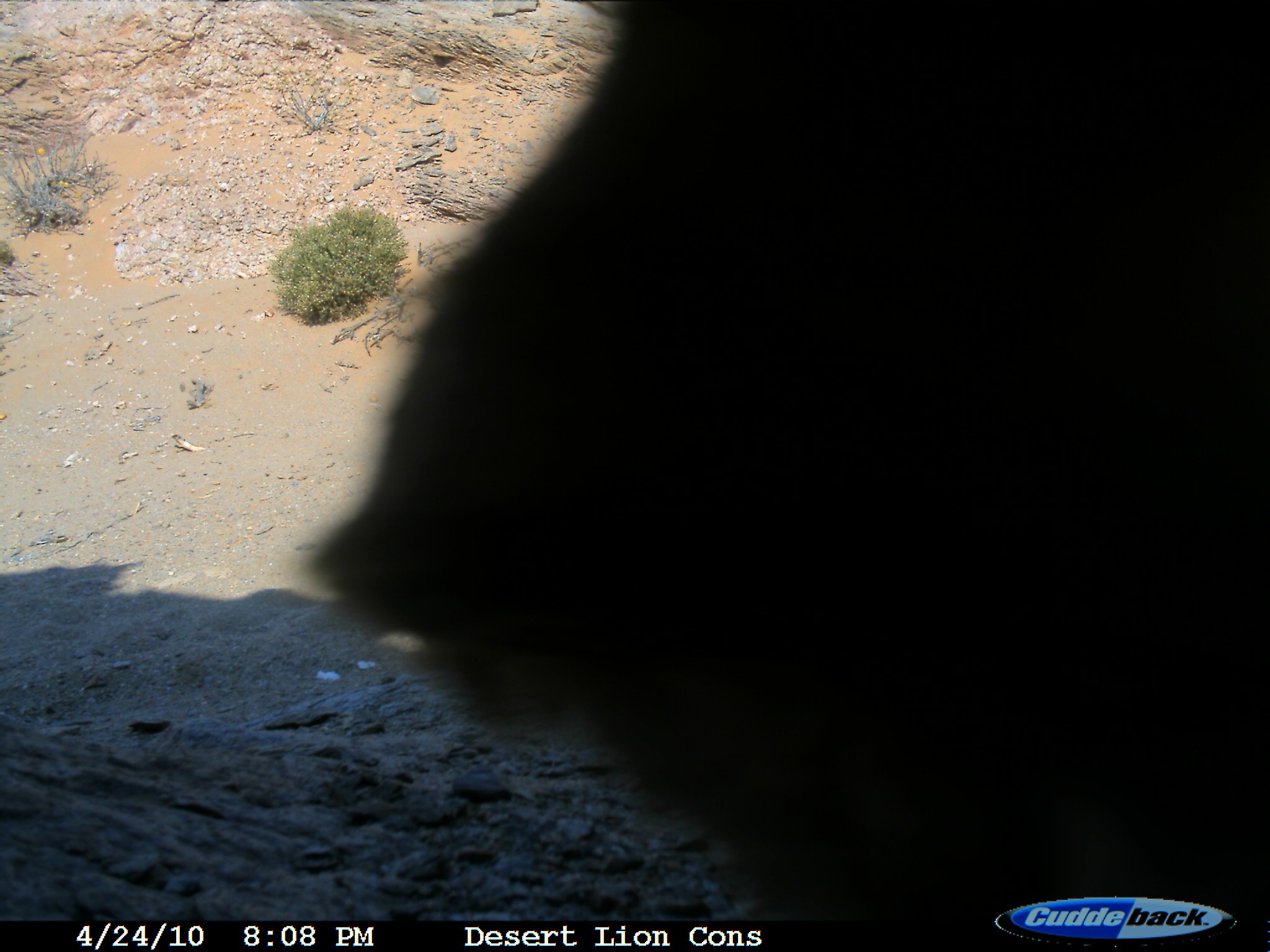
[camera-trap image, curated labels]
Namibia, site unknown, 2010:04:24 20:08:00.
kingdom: Animalia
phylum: Chordata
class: Mammalia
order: Carnivora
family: Herpestidae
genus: Herpestes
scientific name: Herpestes sanguineus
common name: common slender mongoose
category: galerella sanguinea